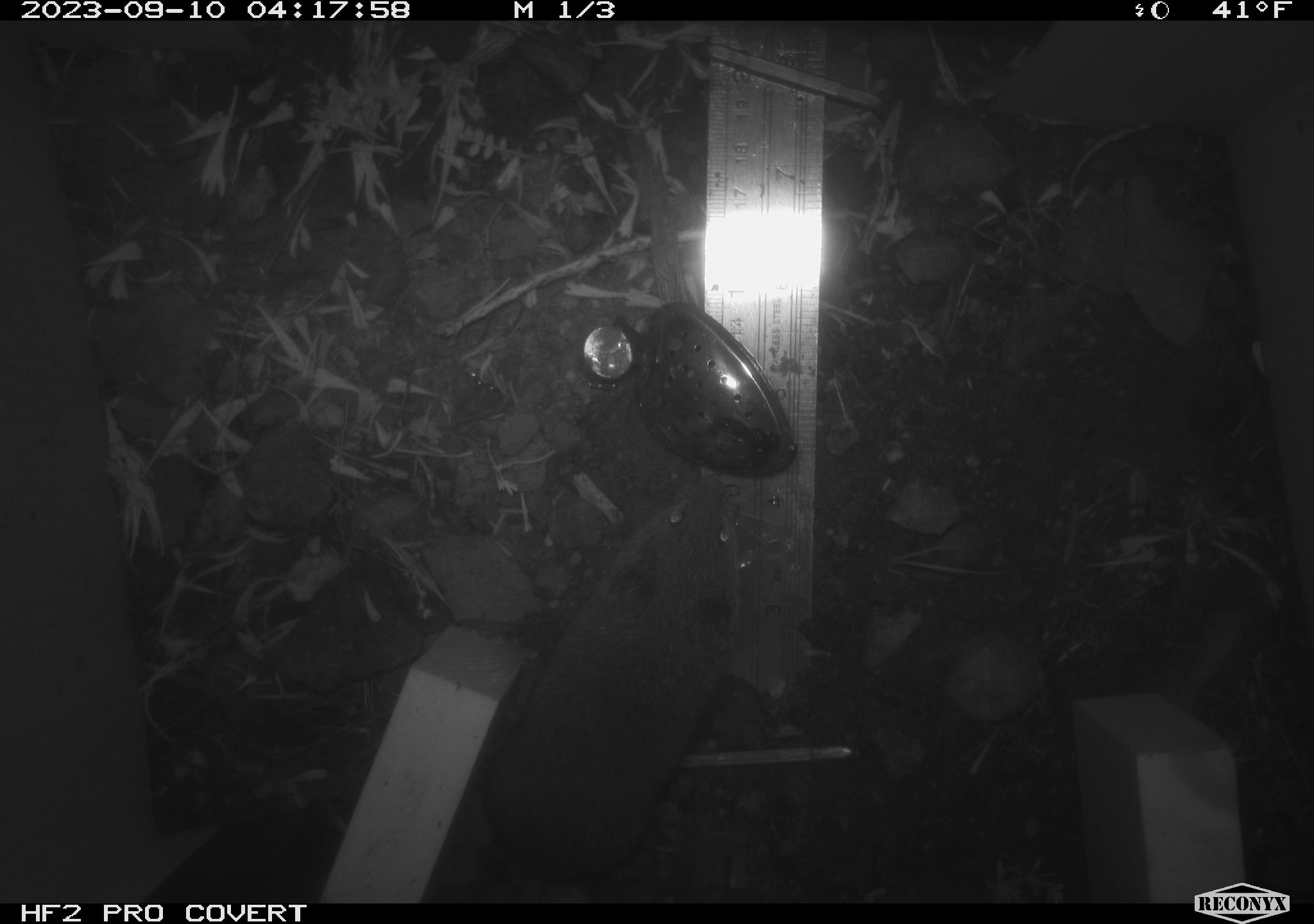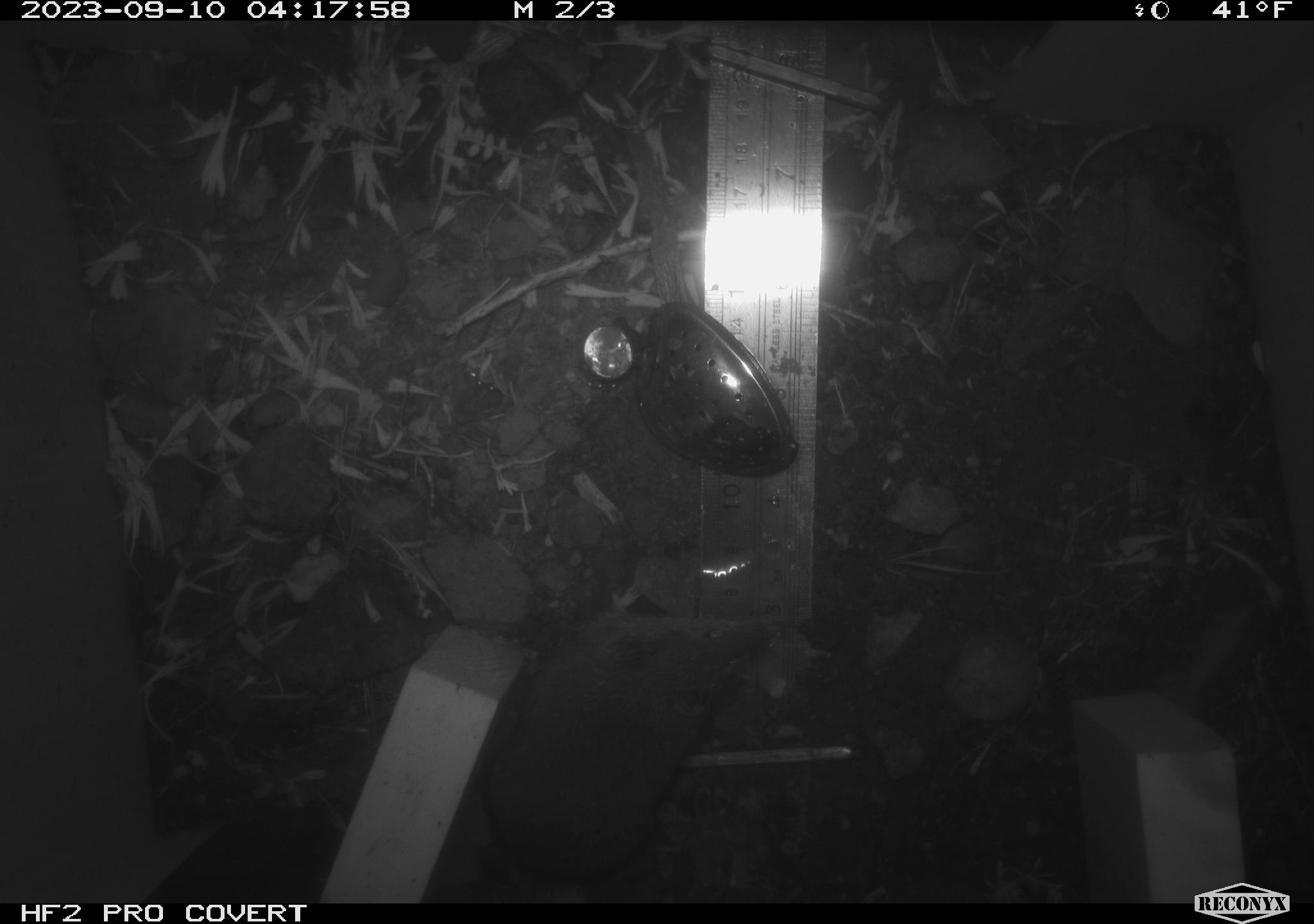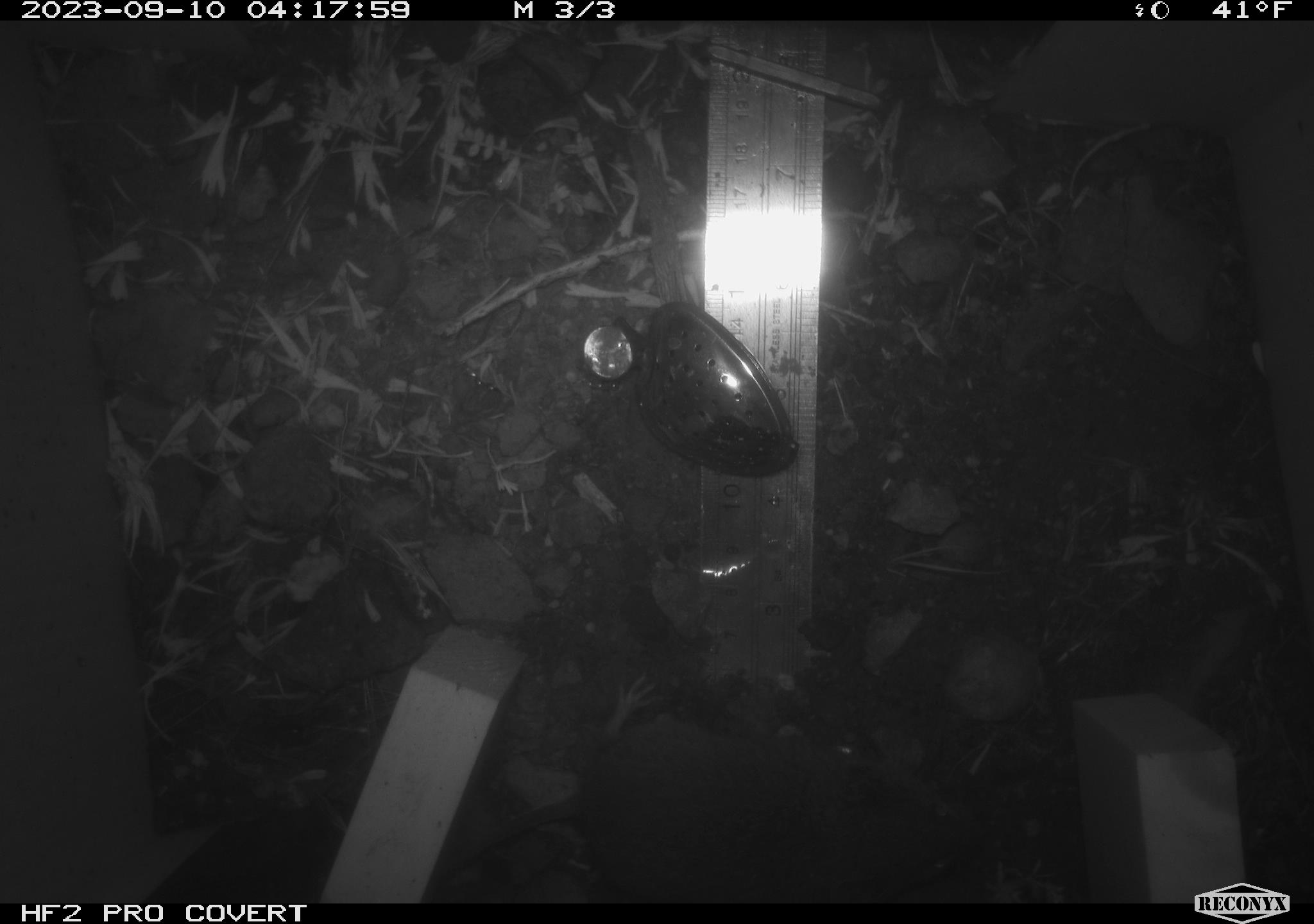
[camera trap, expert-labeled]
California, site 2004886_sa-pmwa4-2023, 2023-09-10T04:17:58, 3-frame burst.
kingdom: Animalia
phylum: Chordata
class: Mammalia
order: Rodentia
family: Cricetidae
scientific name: Cricetidae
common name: hamsters, voles, lemmings, and allies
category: cricetidae family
Cricetidae family (hamsters, voles, lemmings, and allies) (Cricetidae).